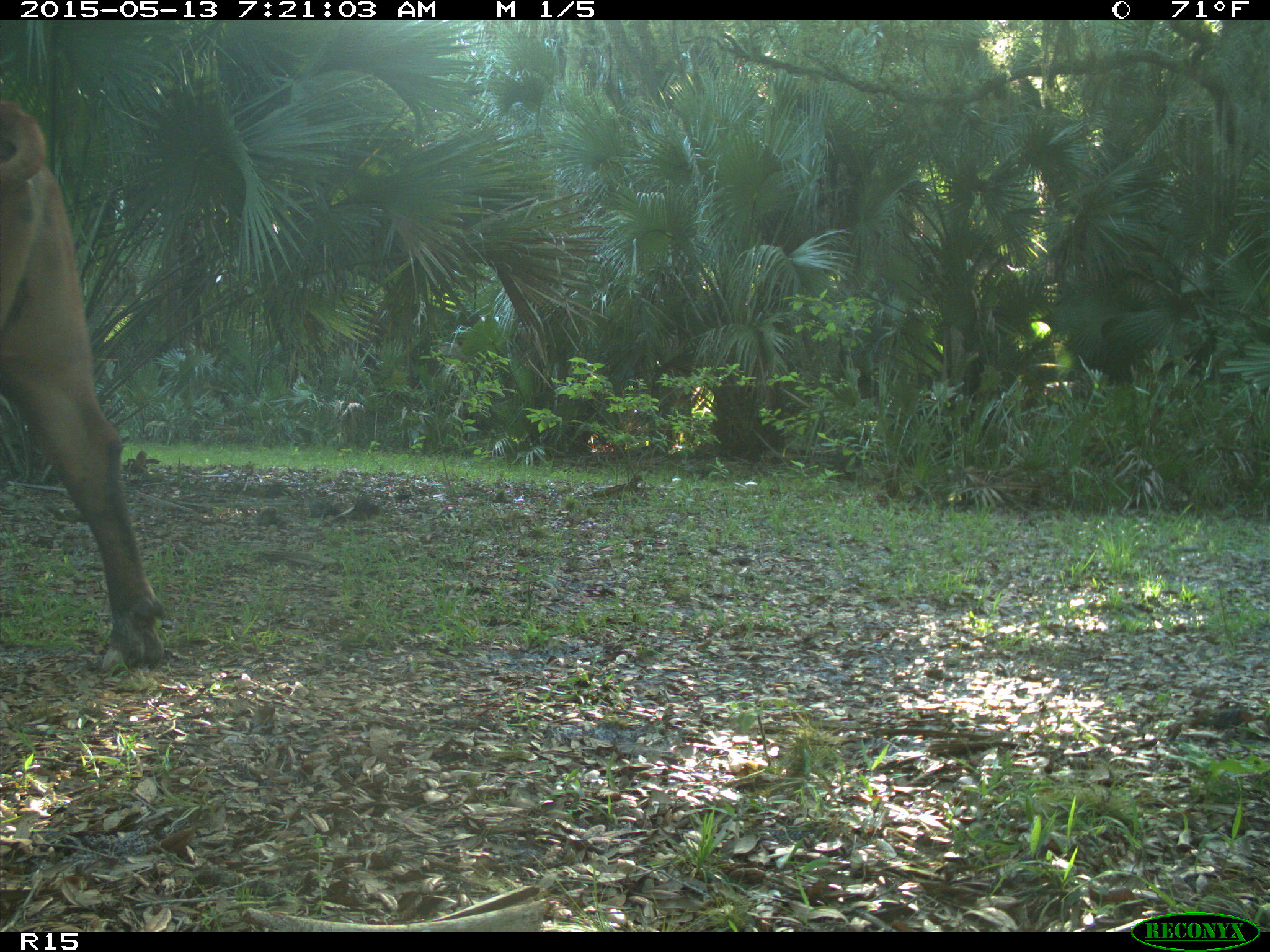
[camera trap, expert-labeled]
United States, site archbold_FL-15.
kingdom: Animalia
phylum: Chordata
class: Mammalia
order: Artiodactyla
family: Bovidae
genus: Bos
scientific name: Bos taurus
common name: domestic cow